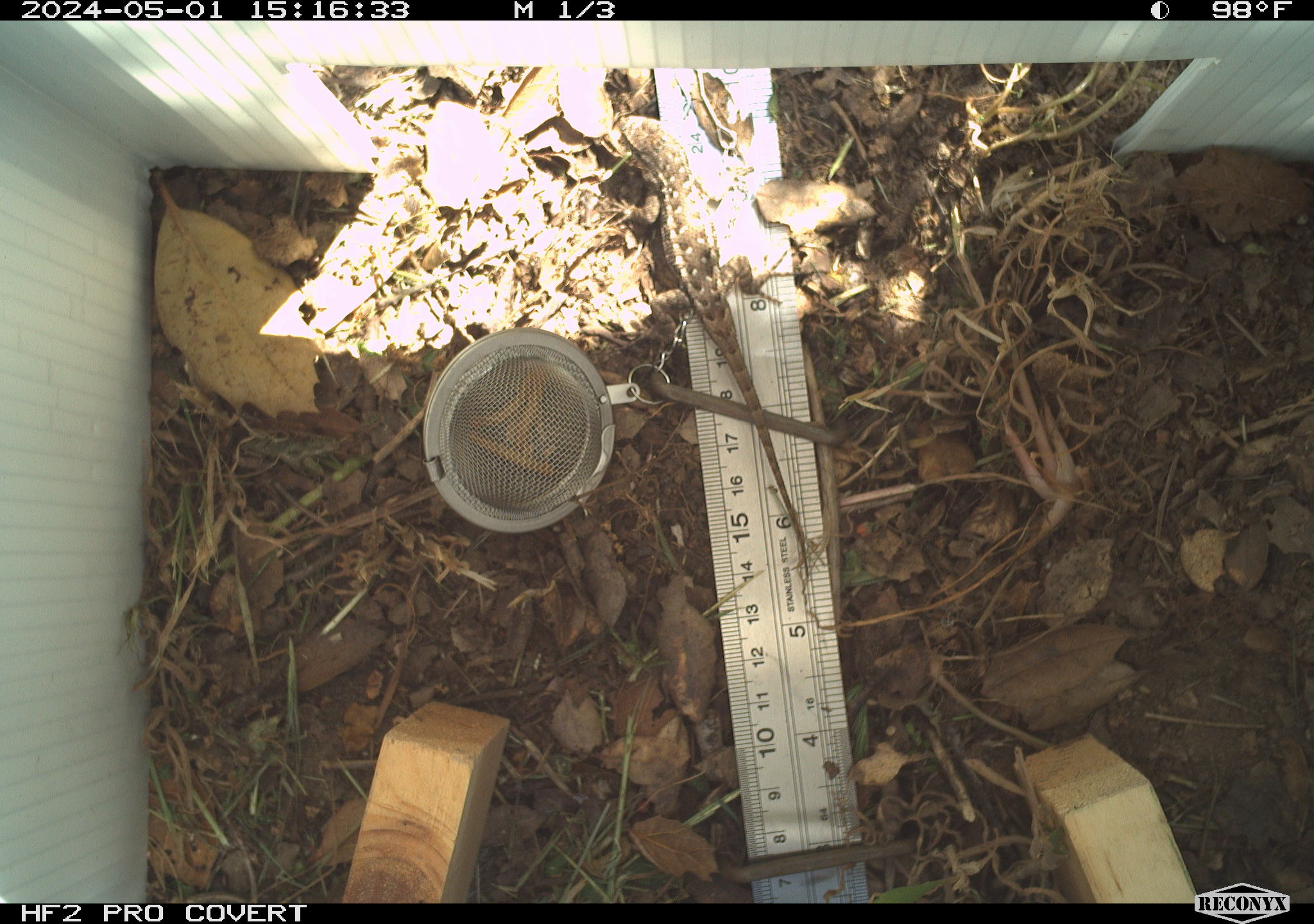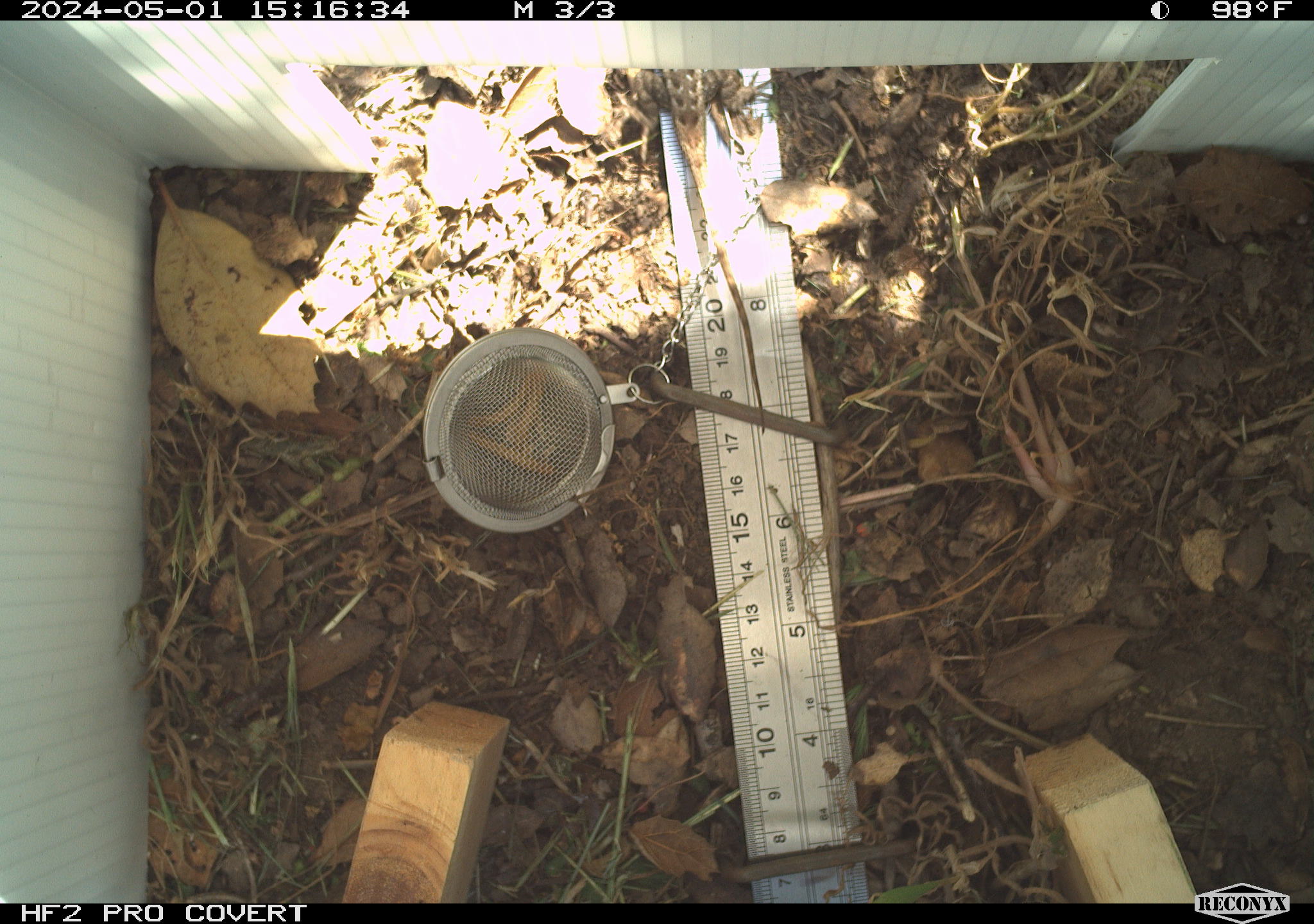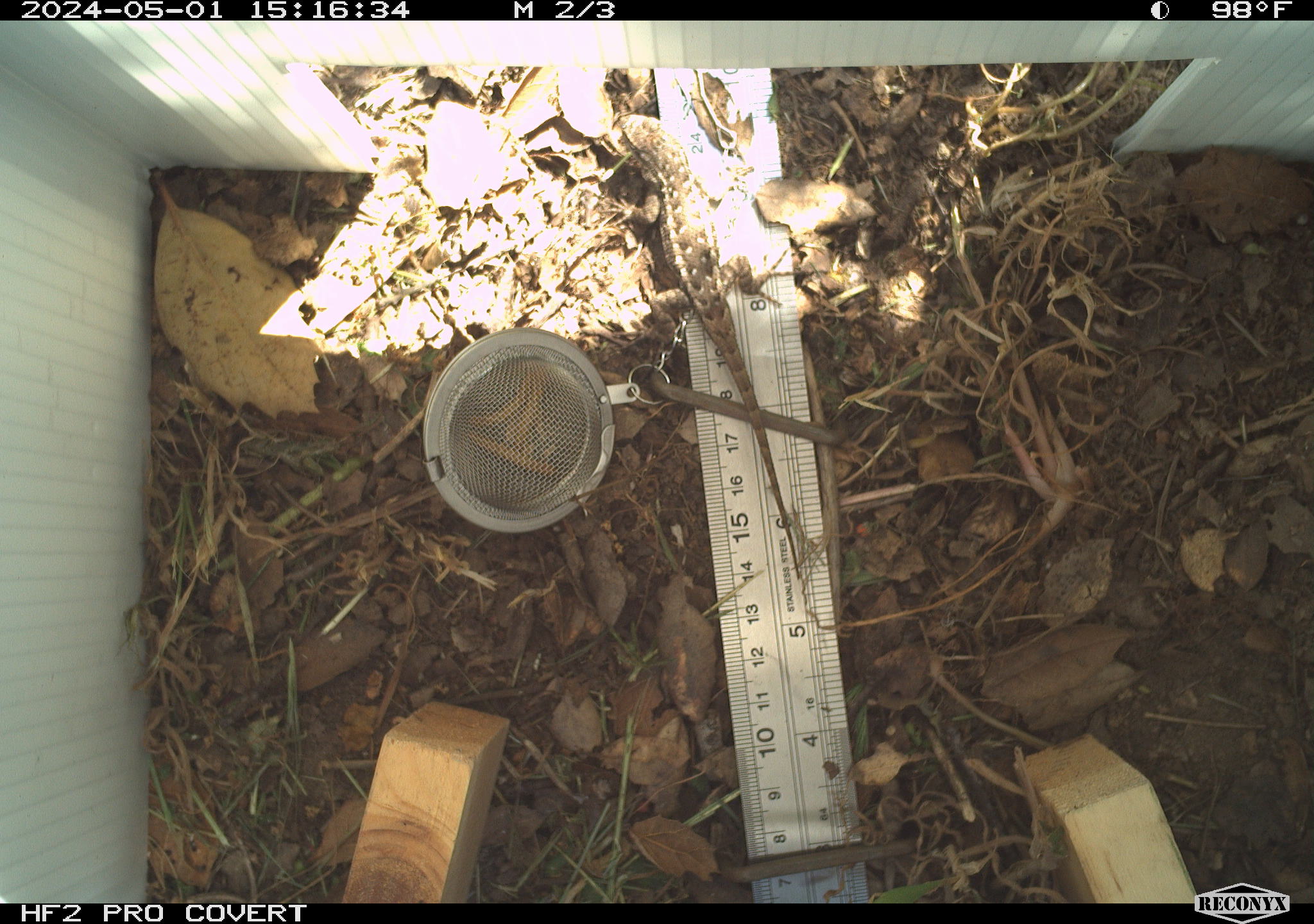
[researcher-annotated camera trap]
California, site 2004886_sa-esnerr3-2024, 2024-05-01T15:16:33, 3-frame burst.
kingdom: Animalia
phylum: Chordata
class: Reptilia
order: Squamata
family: Phrynosomatidae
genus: Sceloporus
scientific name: Sceloporus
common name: spiny lizards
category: sceloporus species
Sceloporus species (spiny lizards) (Sceloporus).